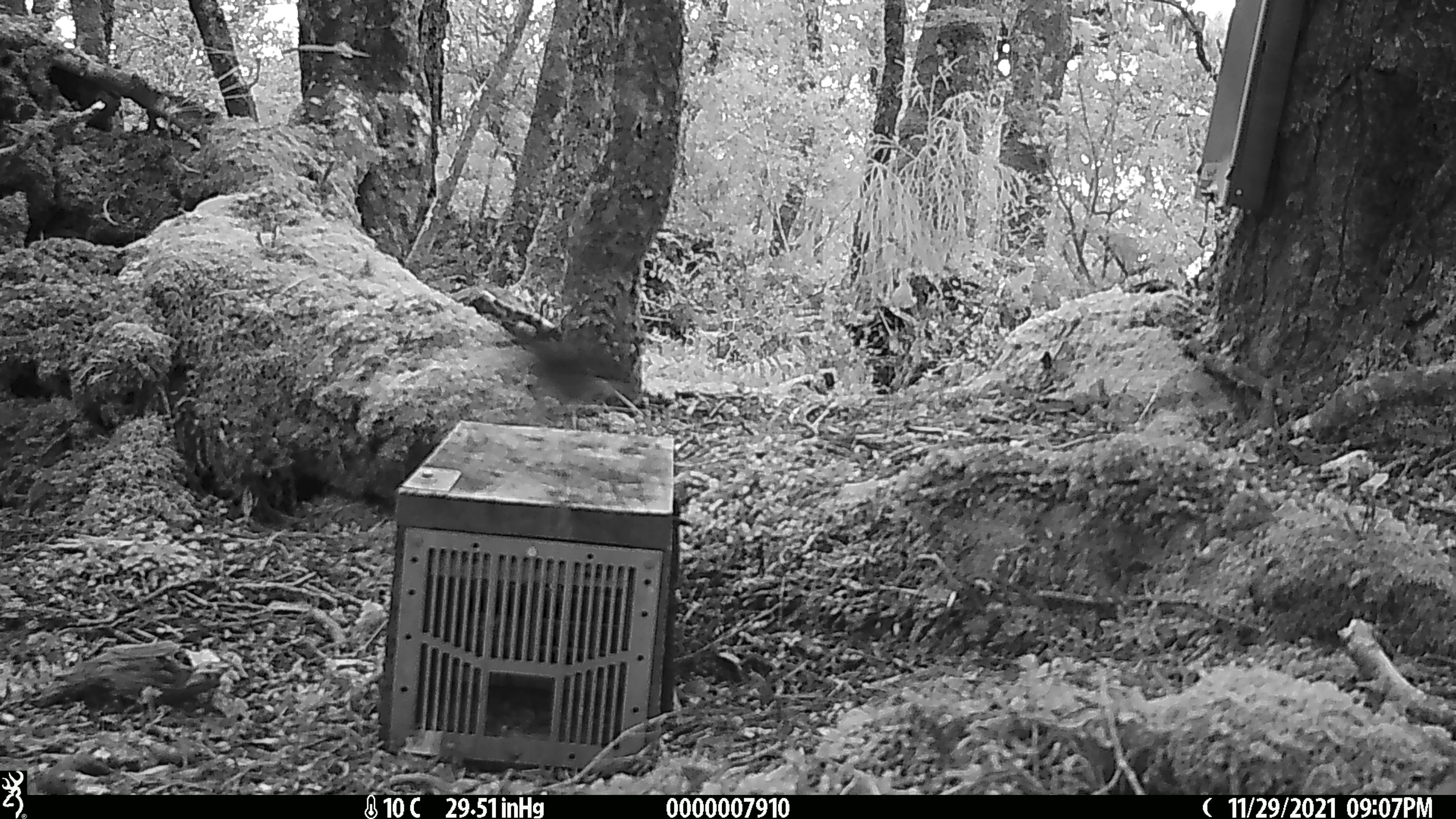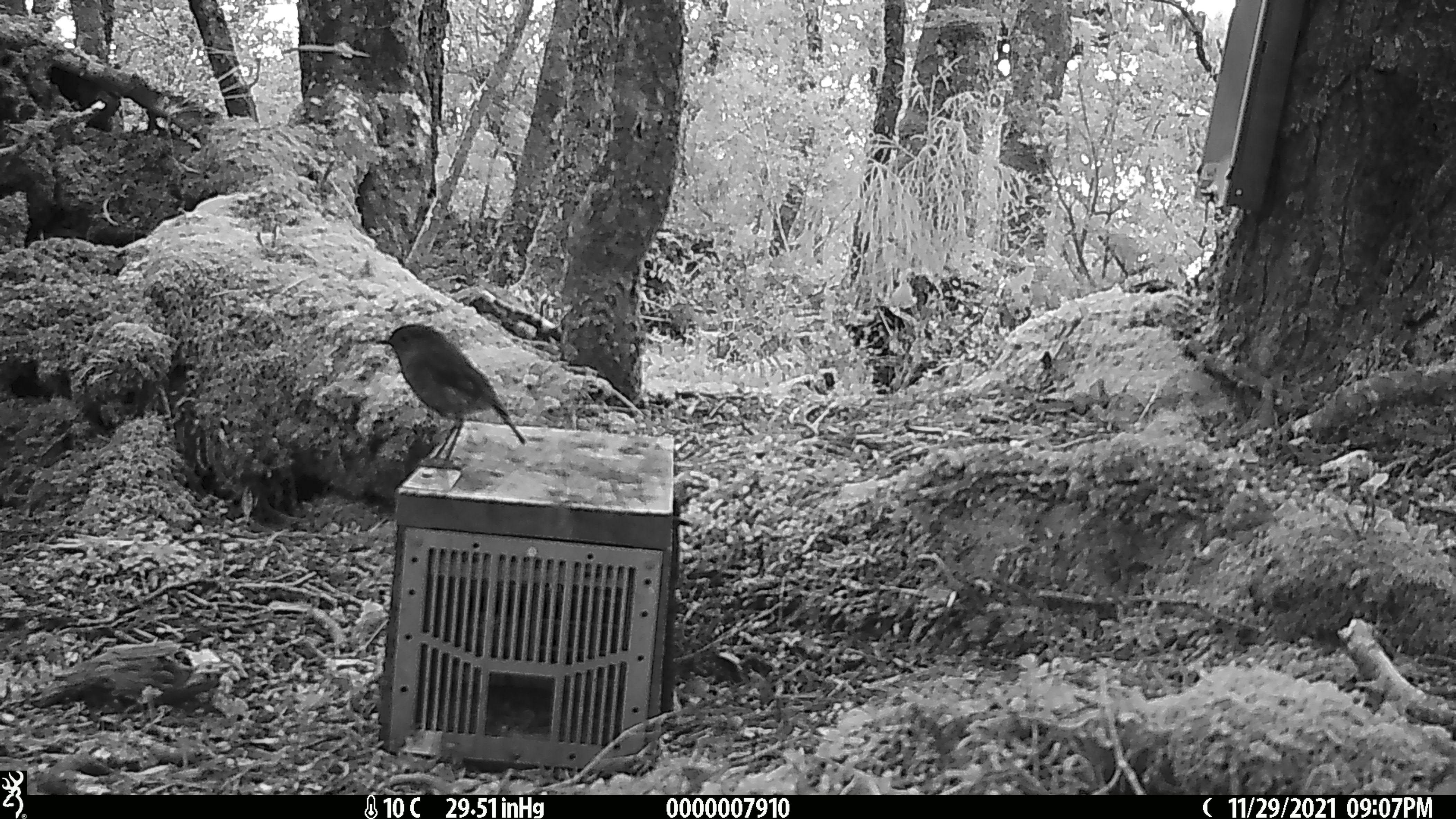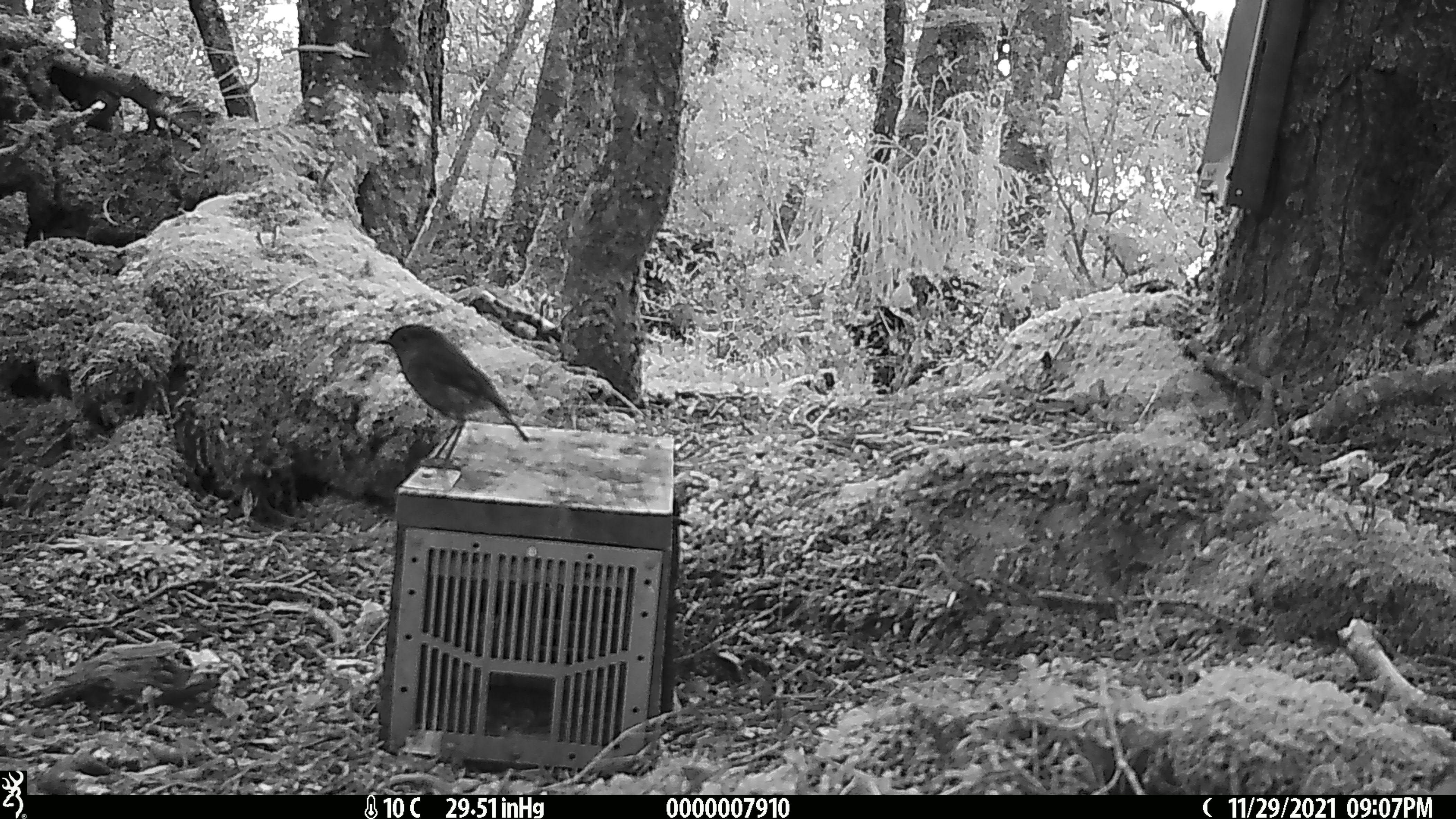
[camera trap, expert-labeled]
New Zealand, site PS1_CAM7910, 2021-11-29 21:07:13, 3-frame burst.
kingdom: Animalia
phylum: Chordata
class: Aves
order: Passeriformes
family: Petroicidae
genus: Petroica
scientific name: Petroica australis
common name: new zealand robin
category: robin